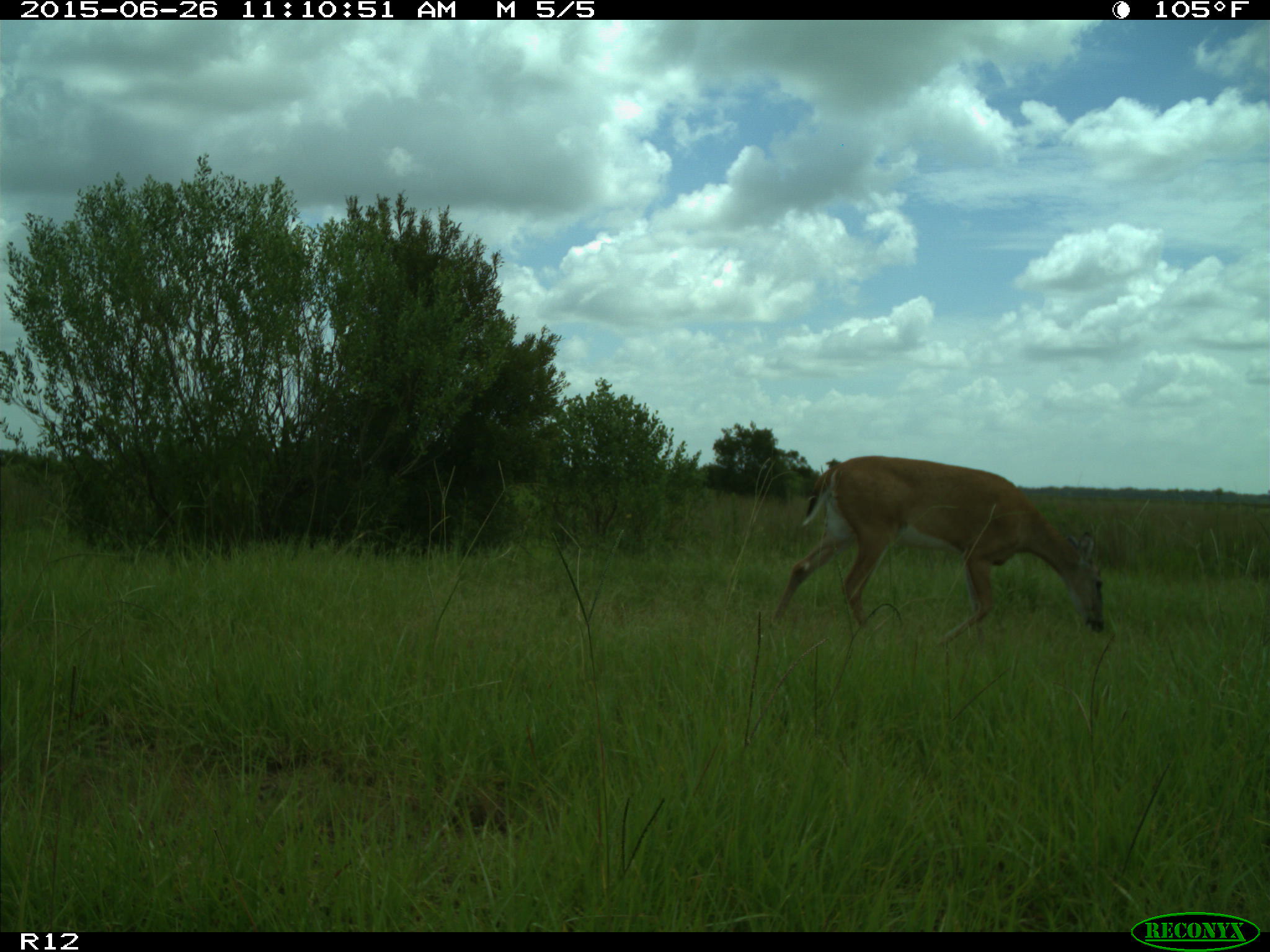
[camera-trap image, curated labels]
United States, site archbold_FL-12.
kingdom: Animalia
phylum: Chordata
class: Mammalia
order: Artiodactyla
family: Cervidae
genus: Odocoileus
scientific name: Odocoileus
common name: deer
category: unidentified deer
Unidentified deer (deer) (Odocoileus).